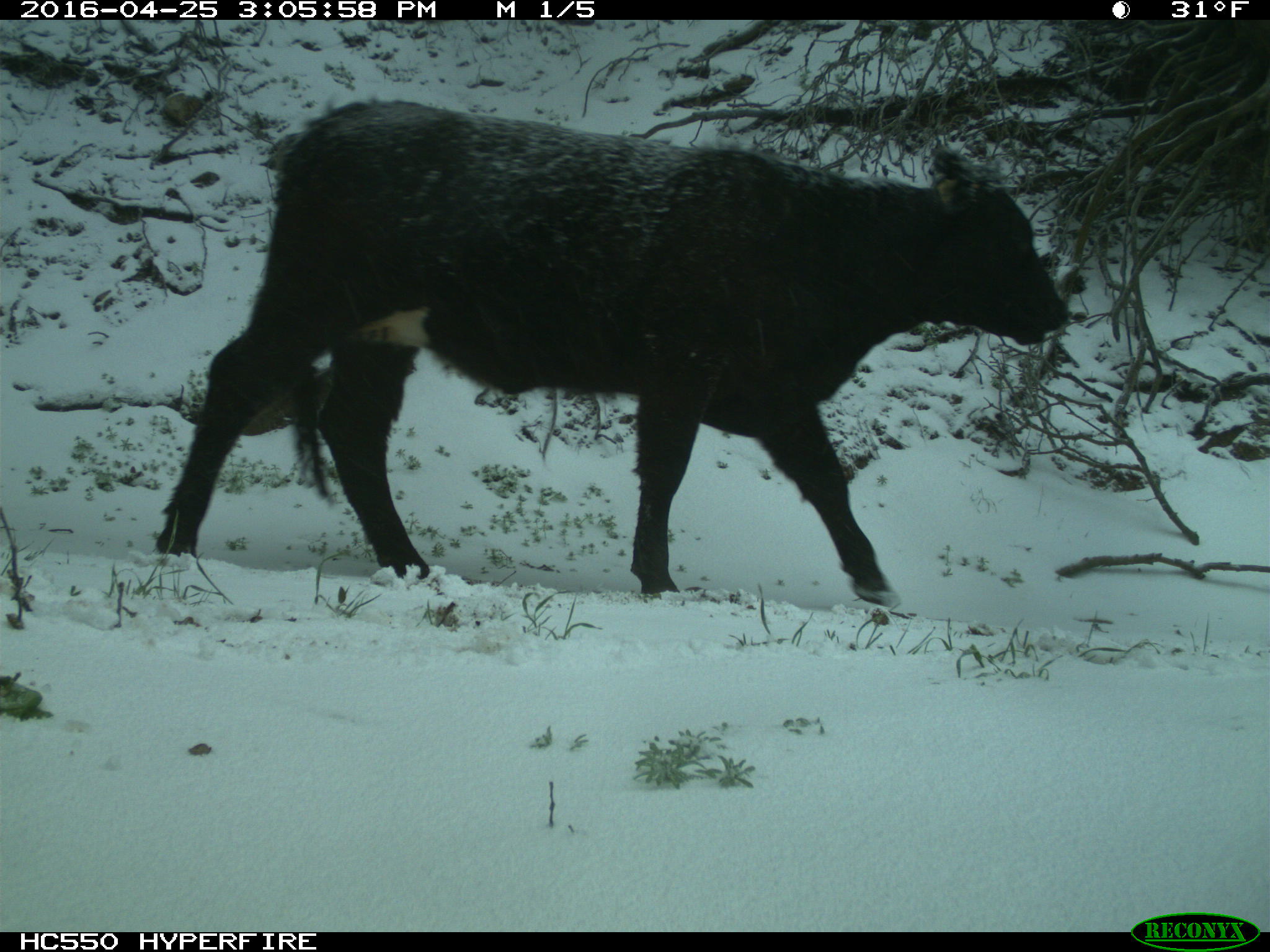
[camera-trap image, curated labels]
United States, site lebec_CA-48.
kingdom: Animalia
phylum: Chordata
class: Mammalia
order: Artiodactyla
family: Bovidae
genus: Bos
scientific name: Bos taurus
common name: domestic cow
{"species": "Bos taurus (domestic cow)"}